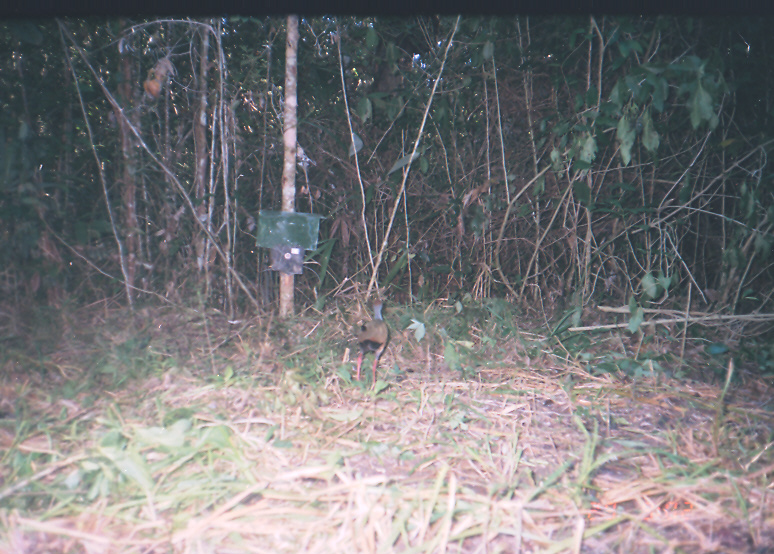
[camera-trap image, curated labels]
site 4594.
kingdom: Animalia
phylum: Chordata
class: Aves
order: Gruiformes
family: Rallidae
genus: Aramides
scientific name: Aramides cajaneus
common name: gray-cowled wood-rail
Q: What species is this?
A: Aramides cajaneus (gray-cowled wood-rail).